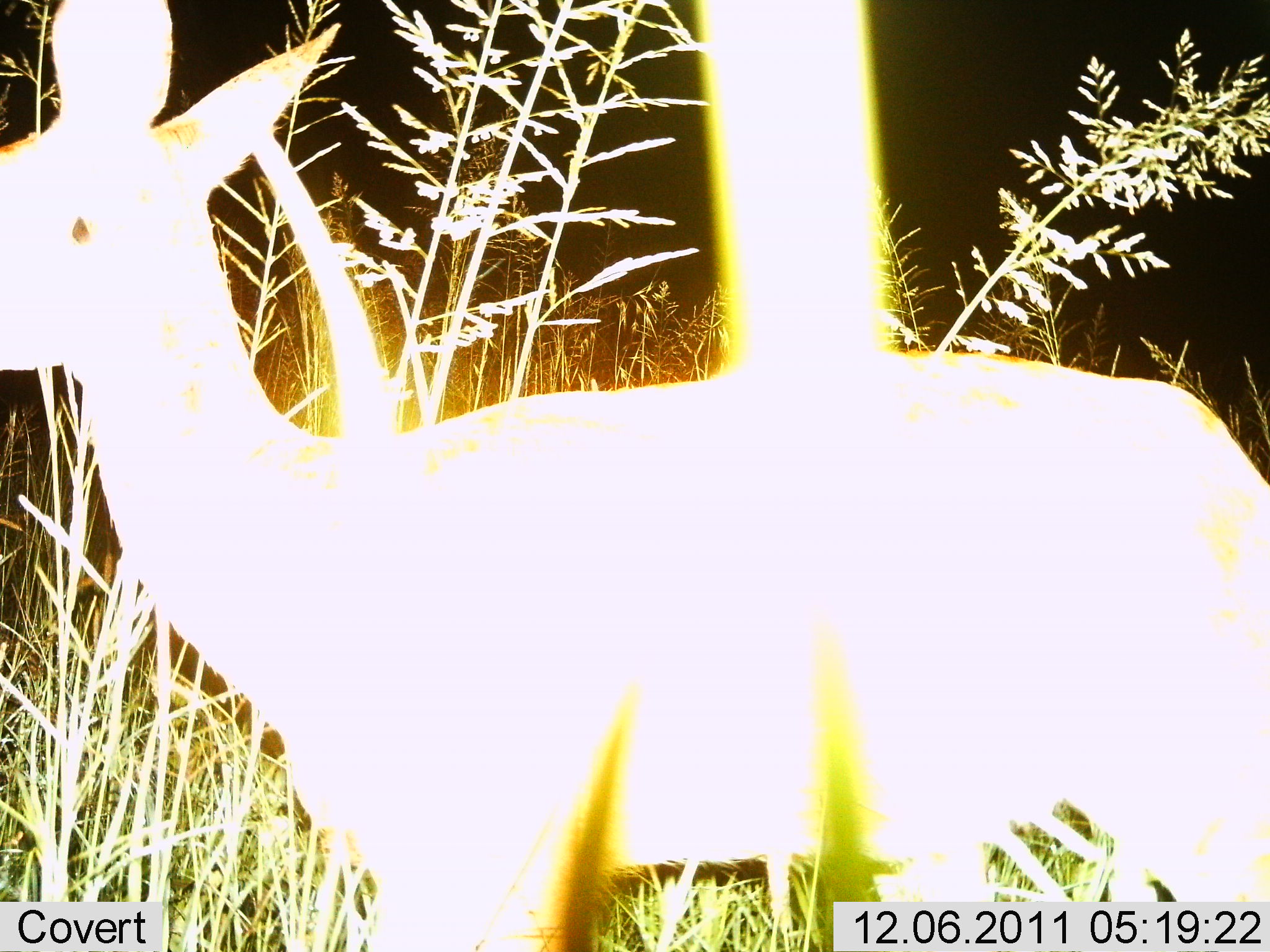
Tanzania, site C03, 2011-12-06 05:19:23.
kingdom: Animalia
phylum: Chordata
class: Mammalia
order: Artiodactyla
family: Bovidae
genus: Madoqua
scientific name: Madoqua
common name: dikdik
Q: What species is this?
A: Dikdik (Madoqua).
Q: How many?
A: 1.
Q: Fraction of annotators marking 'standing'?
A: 83%.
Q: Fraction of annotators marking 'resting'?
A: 0%.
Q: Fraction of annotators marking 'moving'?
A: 17%.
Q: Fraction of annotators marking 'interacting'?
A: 0%.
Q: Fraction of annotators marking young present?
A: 0%.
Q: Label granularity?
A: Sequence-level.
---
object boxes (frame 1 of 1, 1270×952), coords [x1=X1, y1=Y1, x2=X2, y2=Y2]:
animal: [x1=1, y1=1, x2=1268, y2=952]